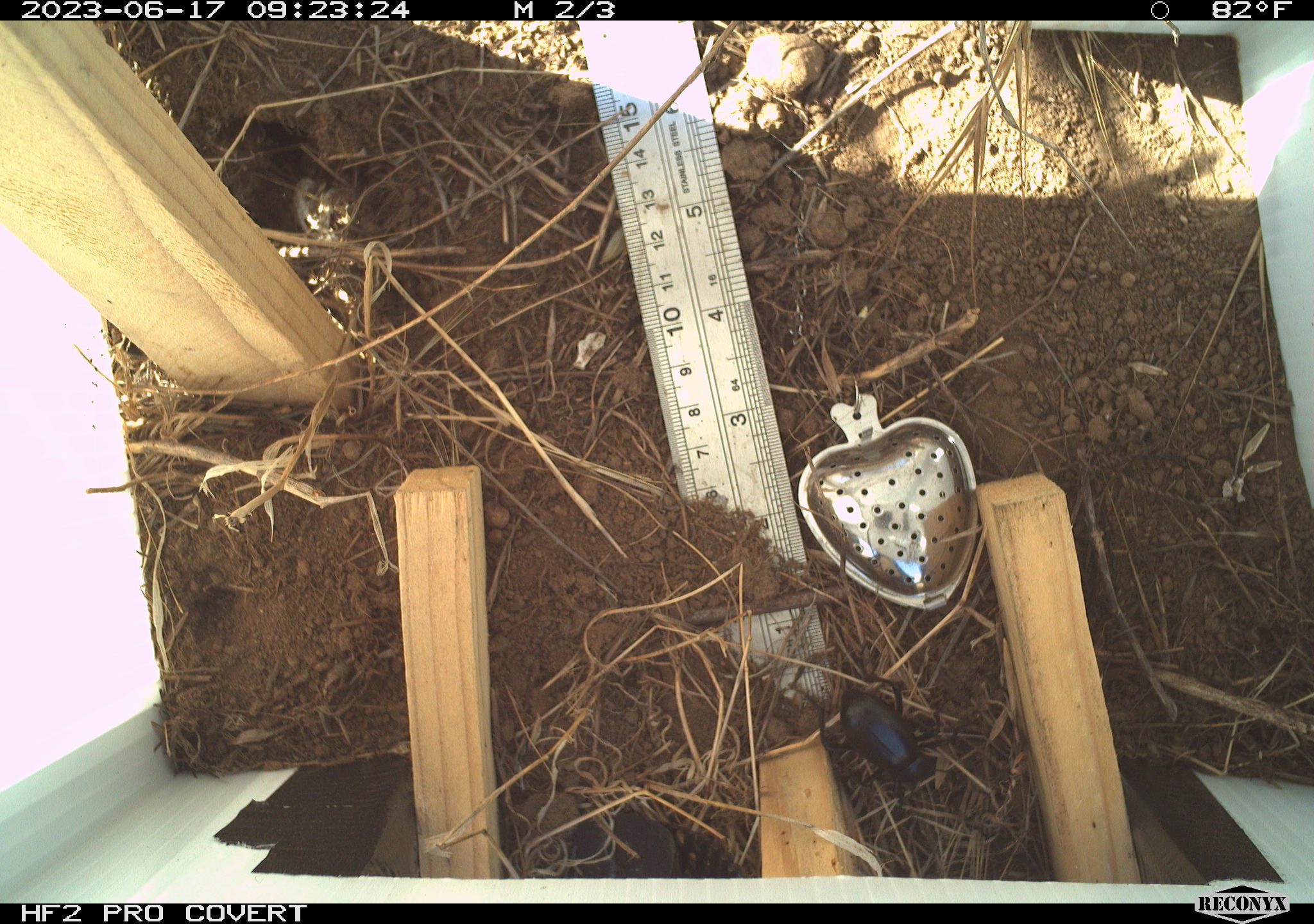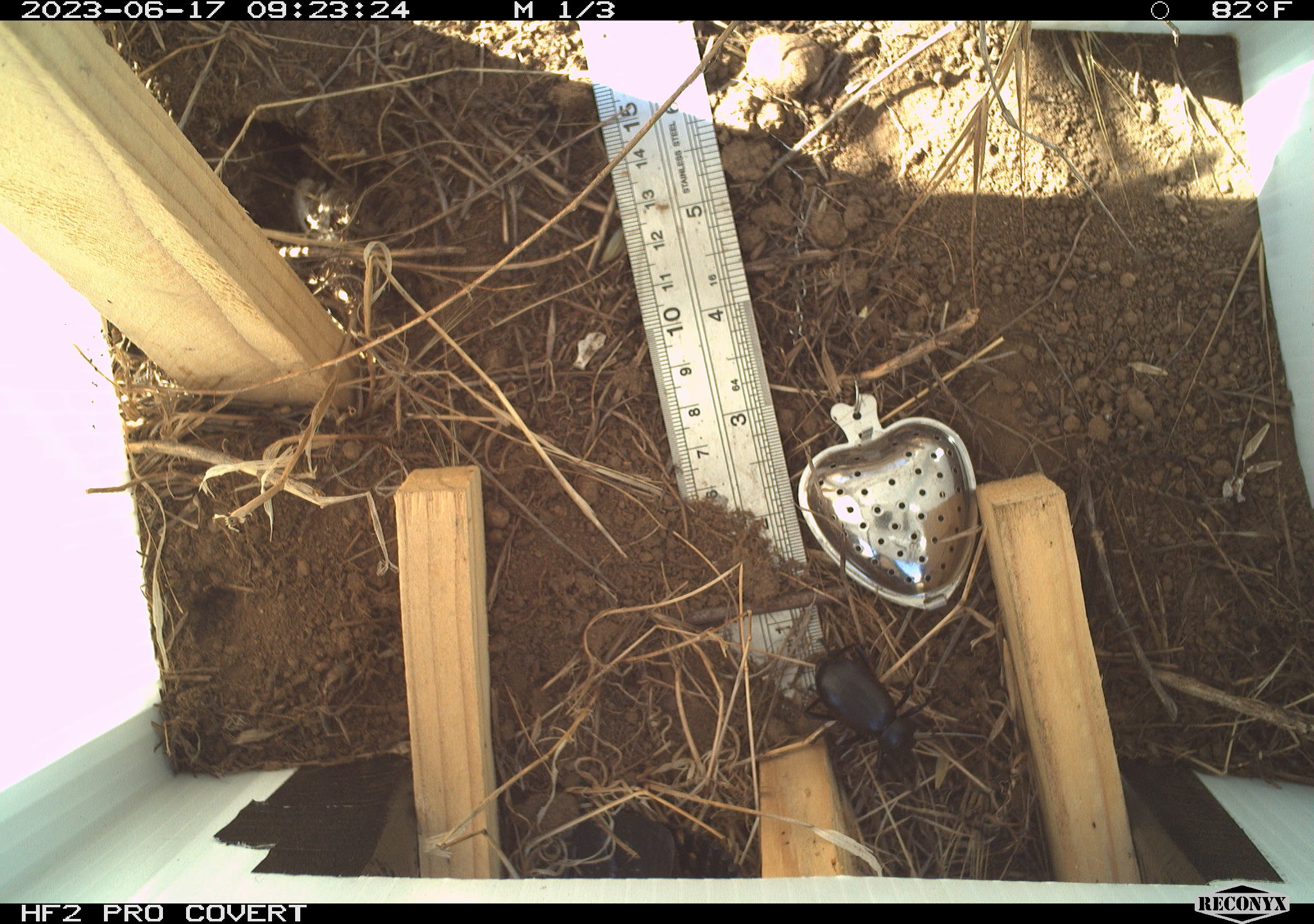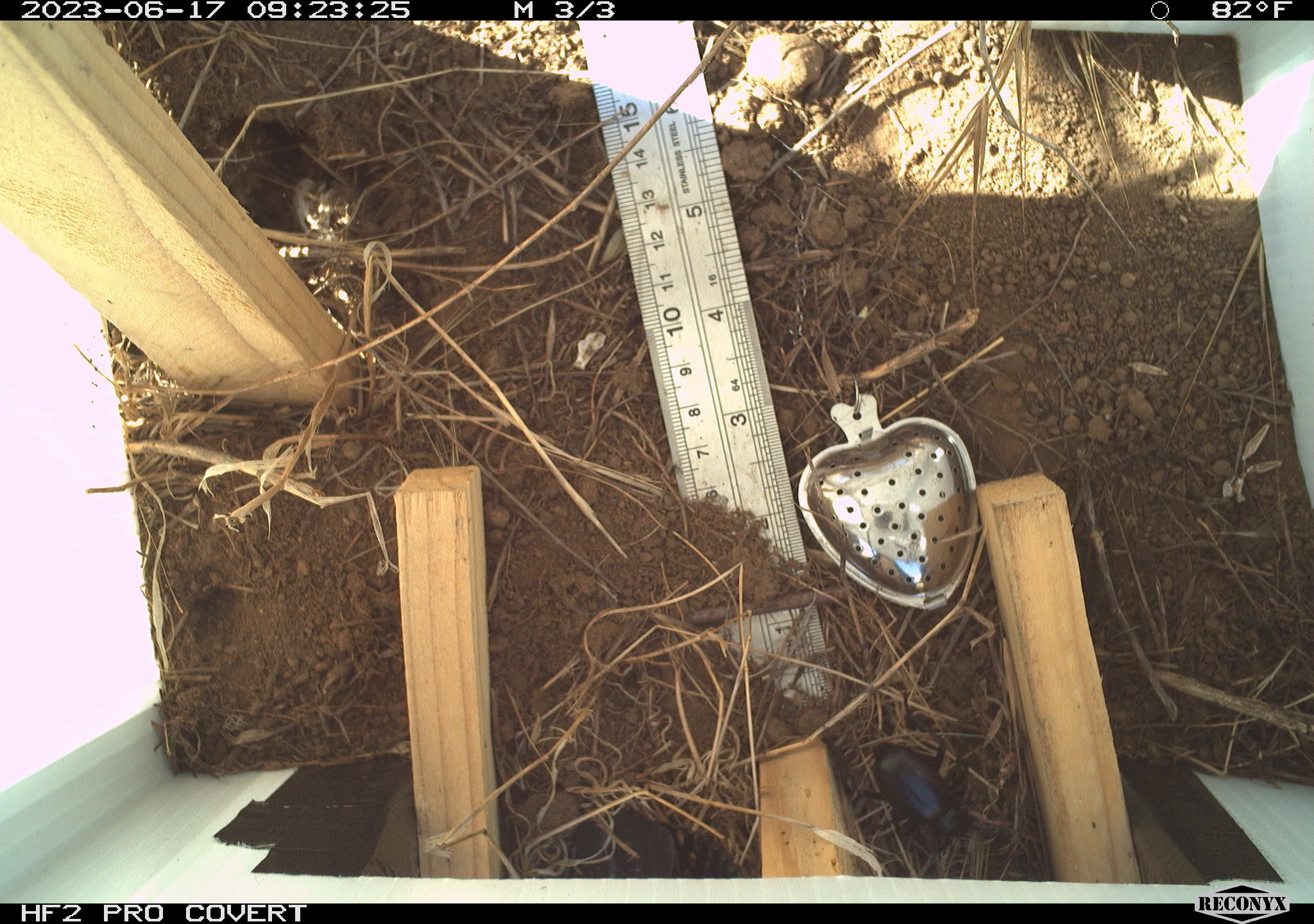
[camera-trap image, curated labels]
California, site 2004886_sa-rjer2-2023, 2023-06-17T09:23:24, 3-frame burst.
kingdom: Animalia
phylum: Arthropoda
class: Insecta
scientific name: Insecta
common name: insect